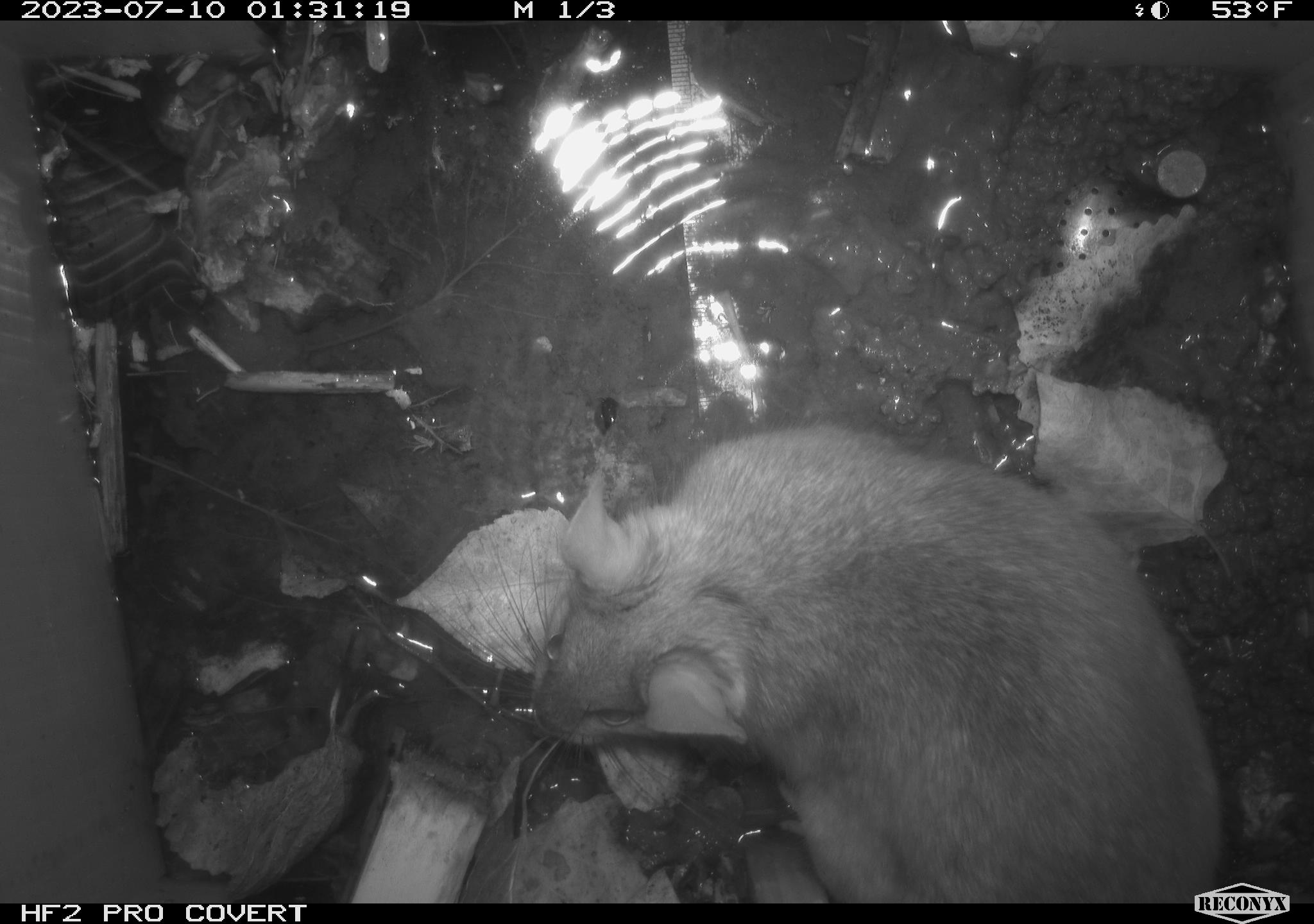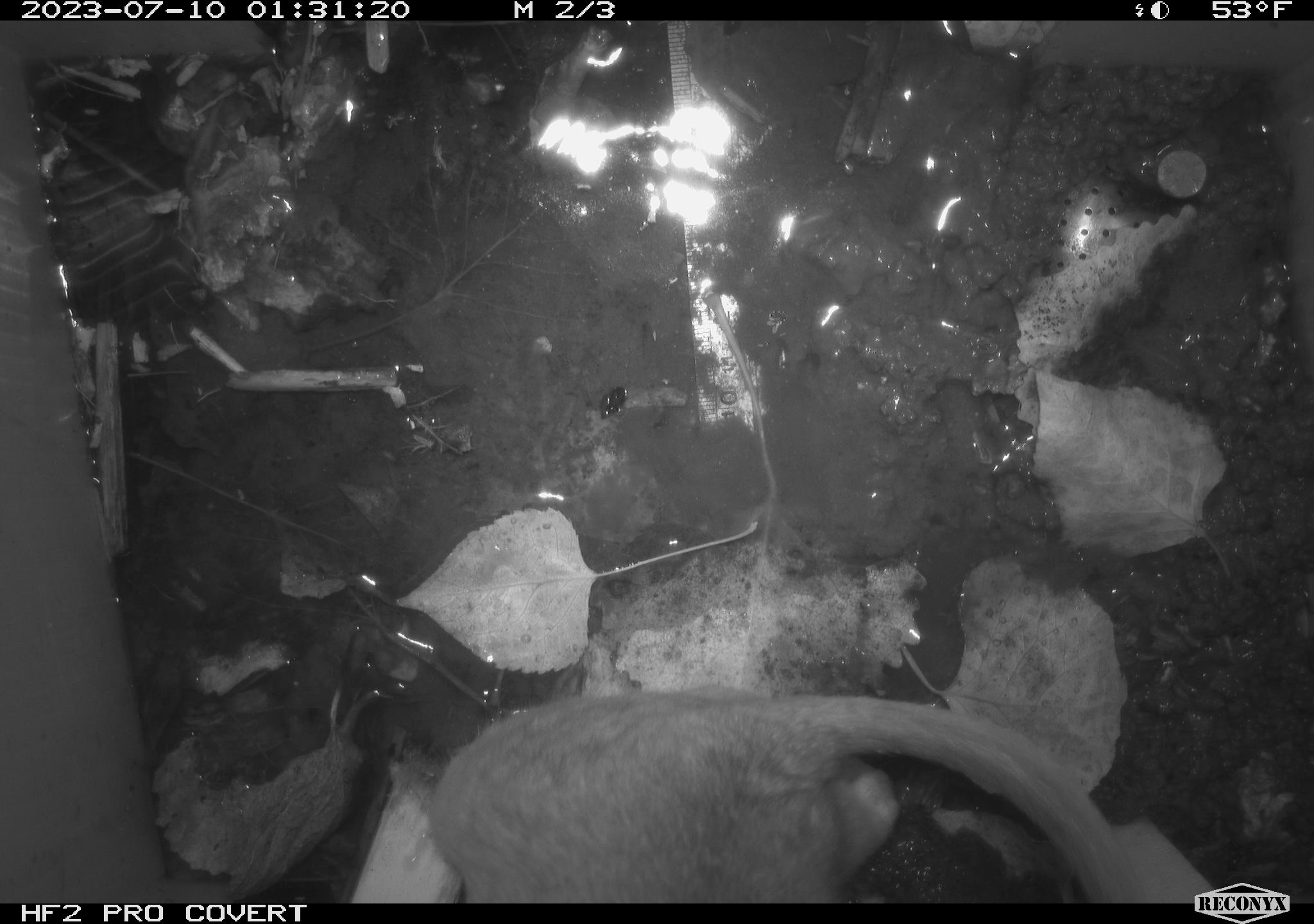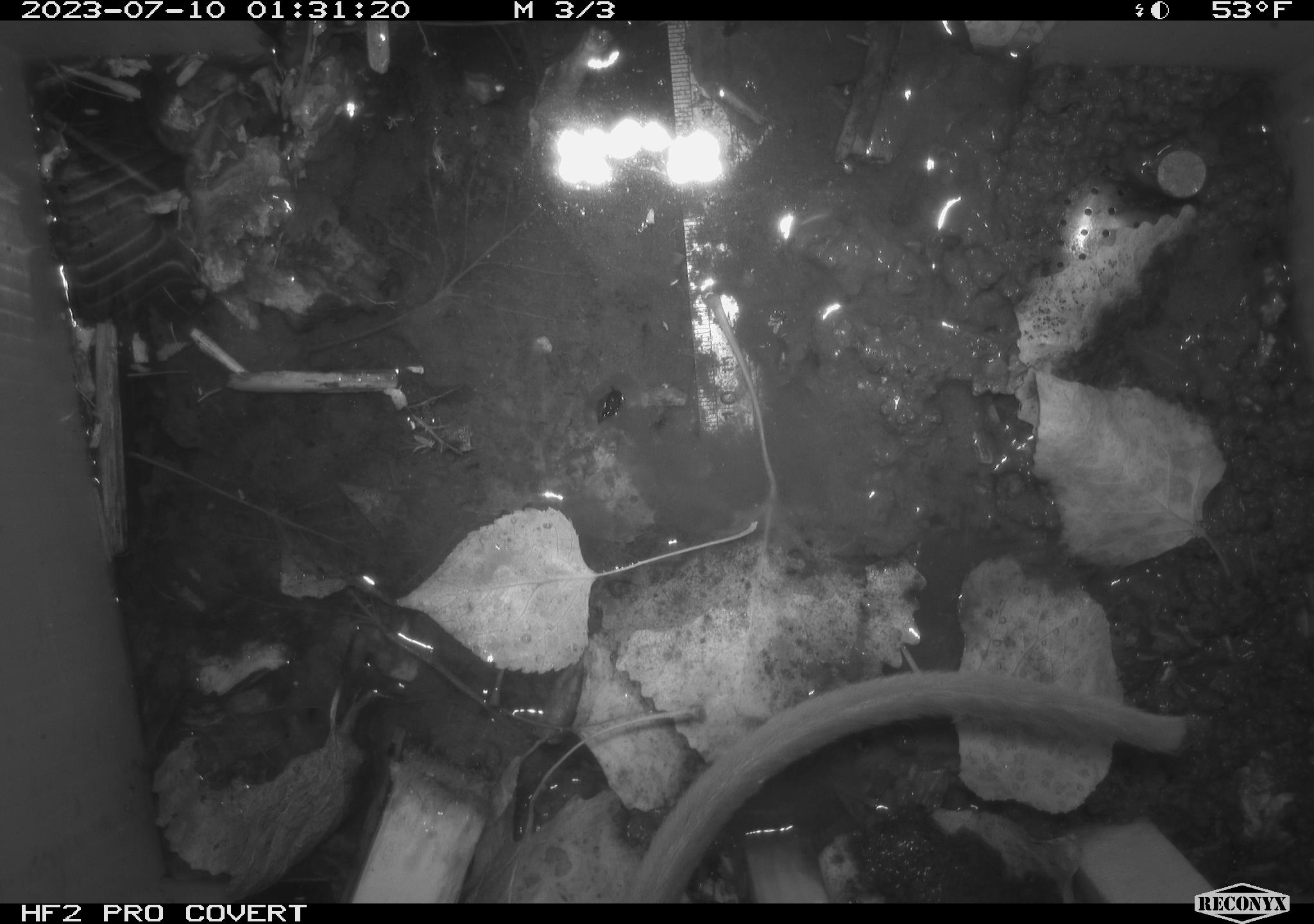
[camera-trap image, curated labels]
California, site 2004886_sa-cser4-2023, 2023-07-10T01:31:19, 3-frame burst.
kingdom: Animalia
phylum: Chordata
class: Mammalia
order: Rodentia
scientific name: Rodentia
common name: woodrat or rat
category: woodrat or rat species